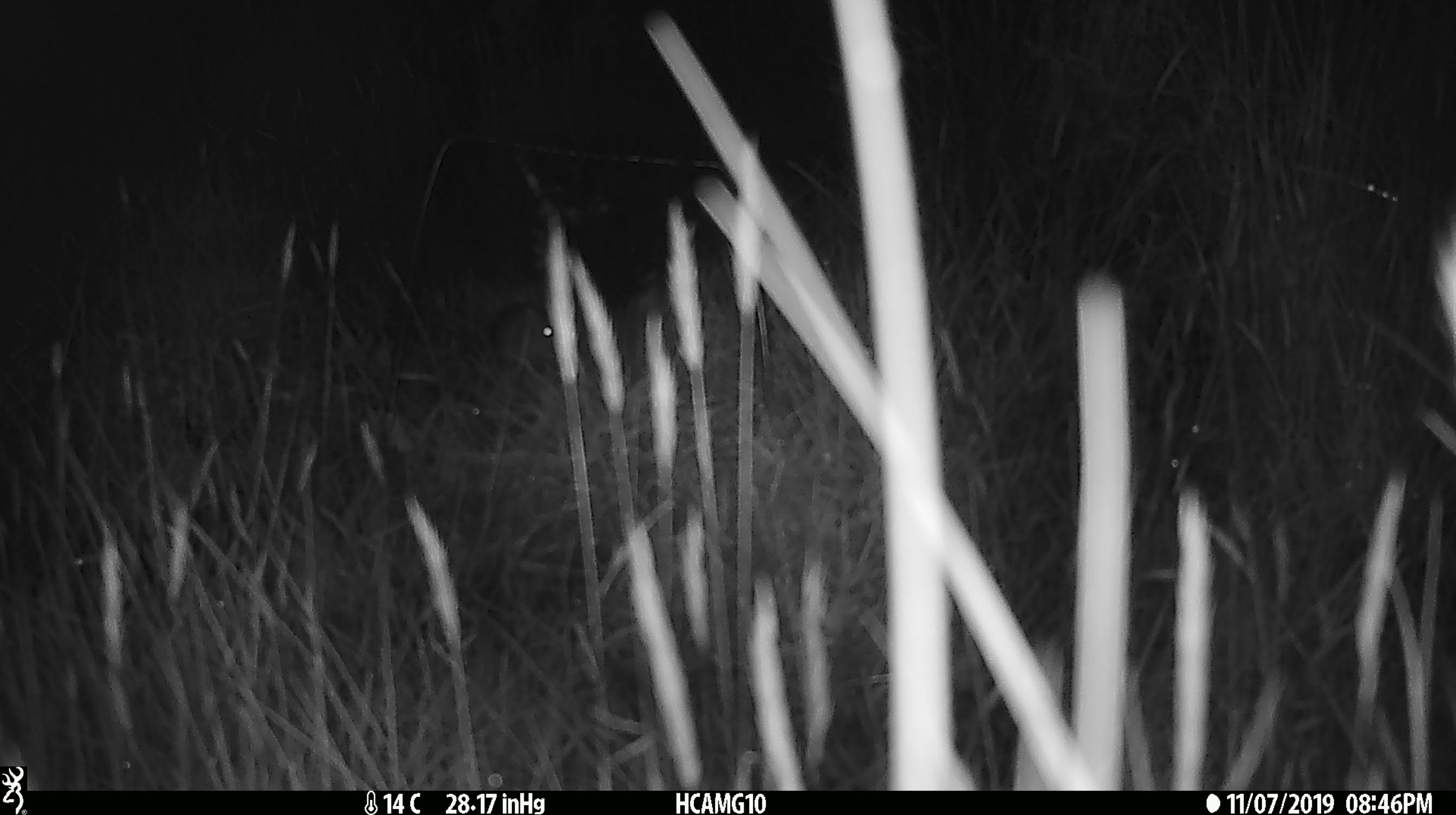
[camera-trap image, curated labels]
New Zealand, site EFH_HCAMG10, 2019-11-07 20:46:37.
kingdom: Animalia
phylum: Chordata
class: Mammalia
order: Rodentia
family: Muridae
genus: Mus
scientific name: Mus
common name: mouse